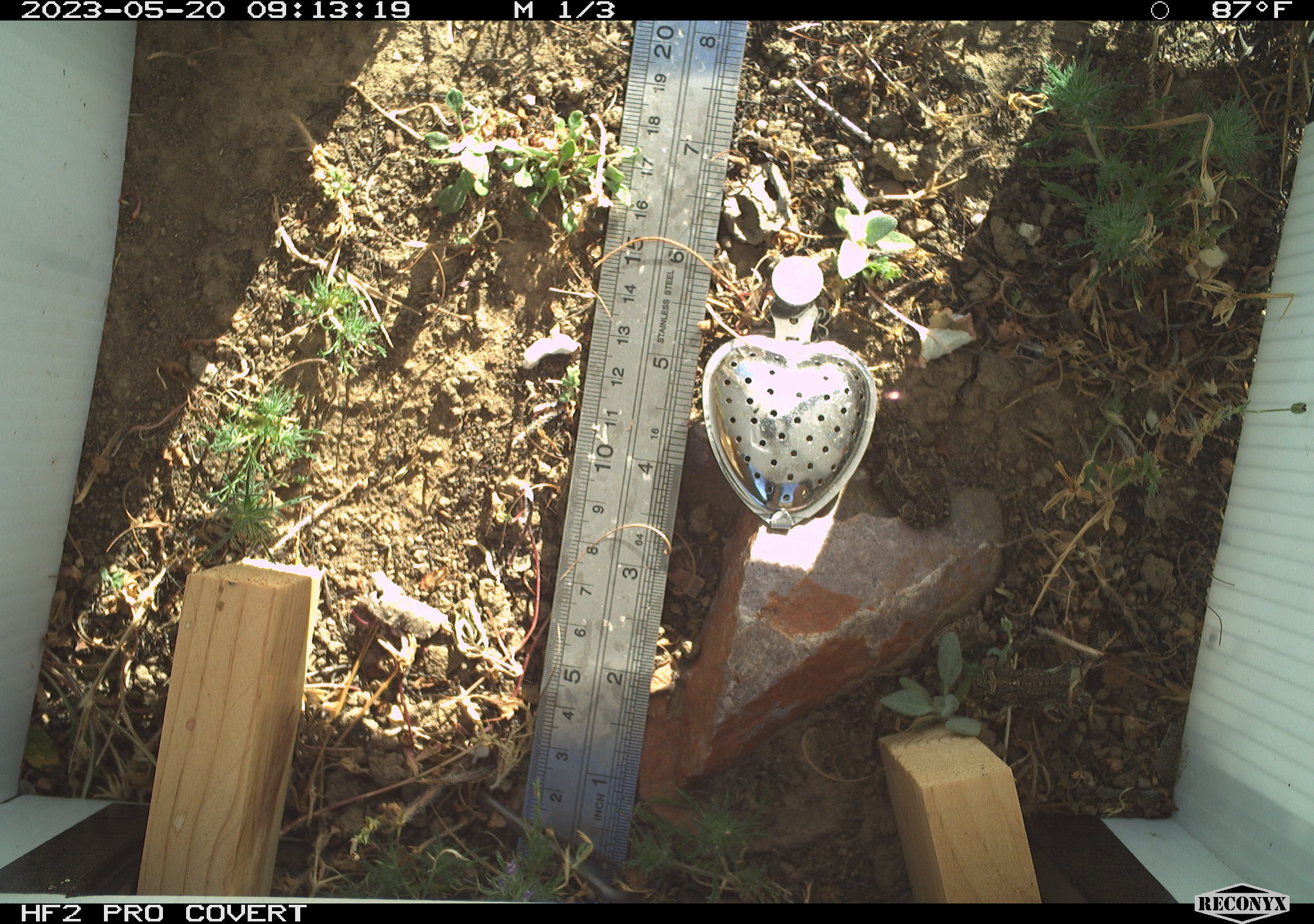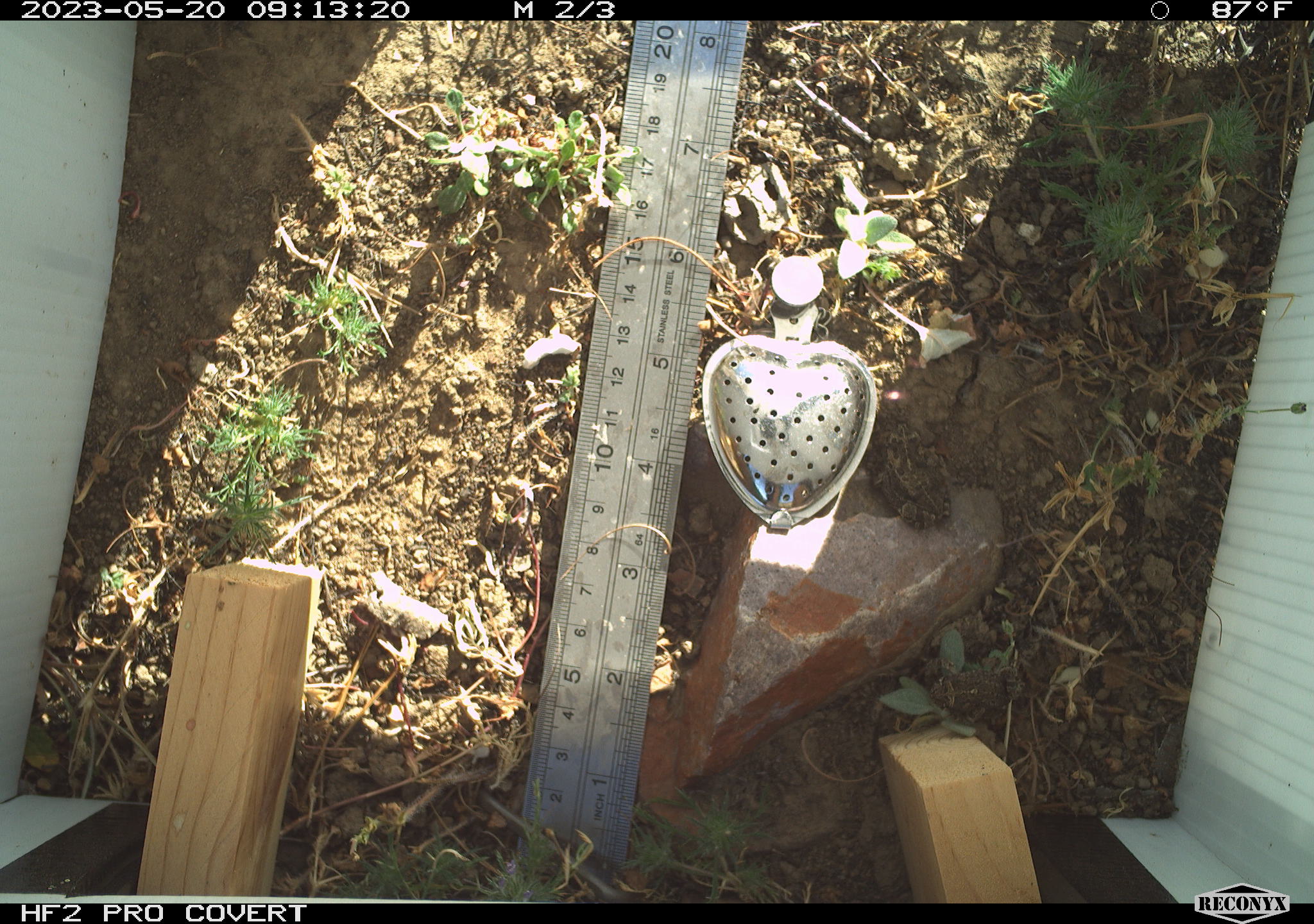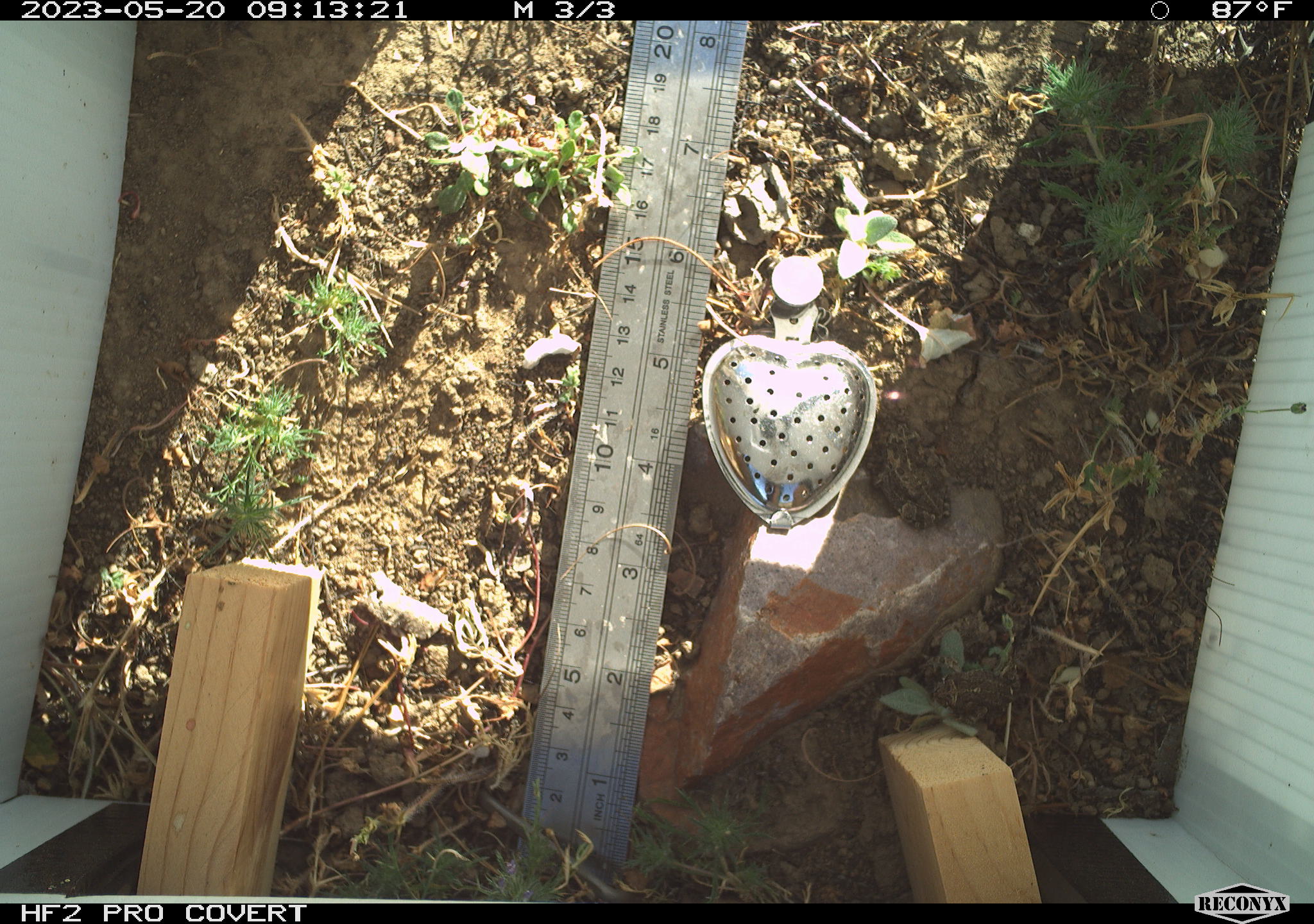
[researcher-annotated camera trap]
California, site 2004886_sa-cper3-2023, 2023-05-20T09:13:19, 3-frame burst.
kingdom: Animalia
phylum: Chordata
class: Amphibia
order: Anura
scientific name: Anura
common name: frogs